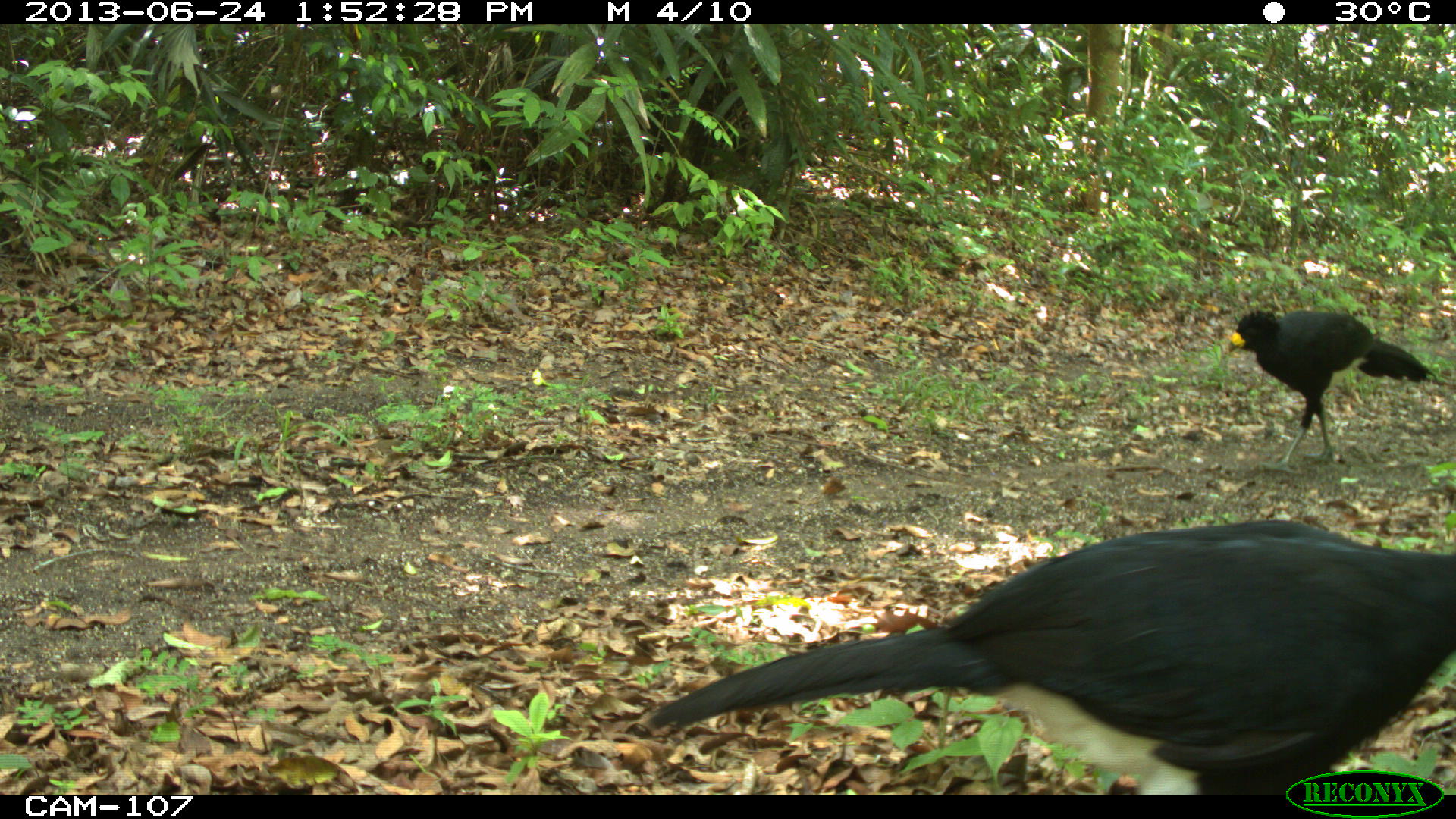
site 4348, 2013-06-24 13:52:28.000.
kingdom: Animalia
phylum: Chordata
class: Aves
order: Galliformes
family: Cracidae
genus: Crax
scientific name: Crax rubra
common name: great curassow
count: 2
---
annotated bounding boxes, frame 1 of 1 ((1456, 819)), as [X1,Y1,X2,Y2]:
crax rubra: [645,518,1456,795]; [1225,308,1436,475]